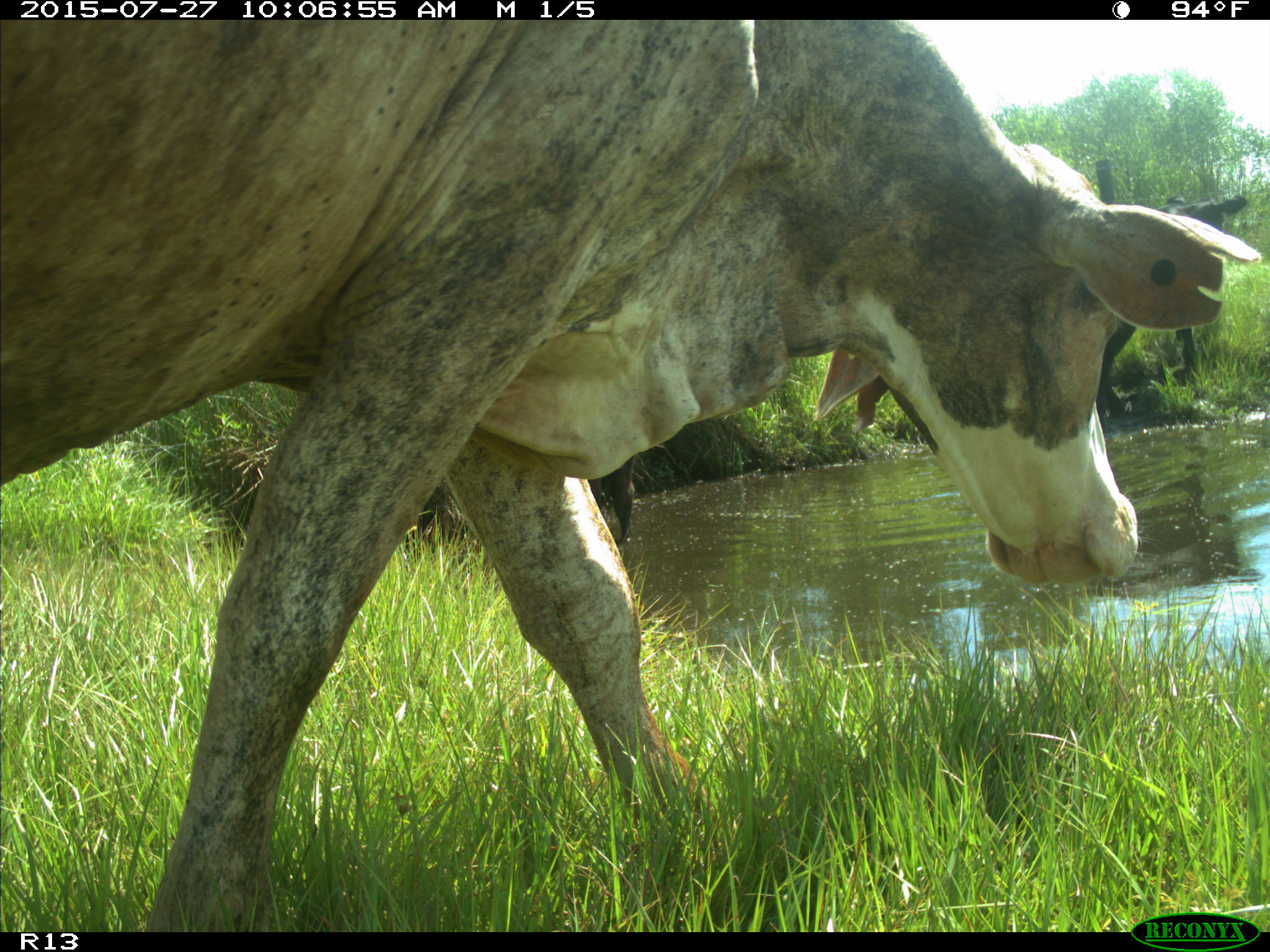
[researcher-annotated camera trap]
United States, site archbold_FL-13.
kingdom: Animalia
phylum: Chordata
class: Mammalia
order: Artiodactyla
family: Bovidae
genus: Bos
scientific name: Bos taurus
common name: domestic cow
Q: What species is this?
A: Bos taurus (domestic cow).